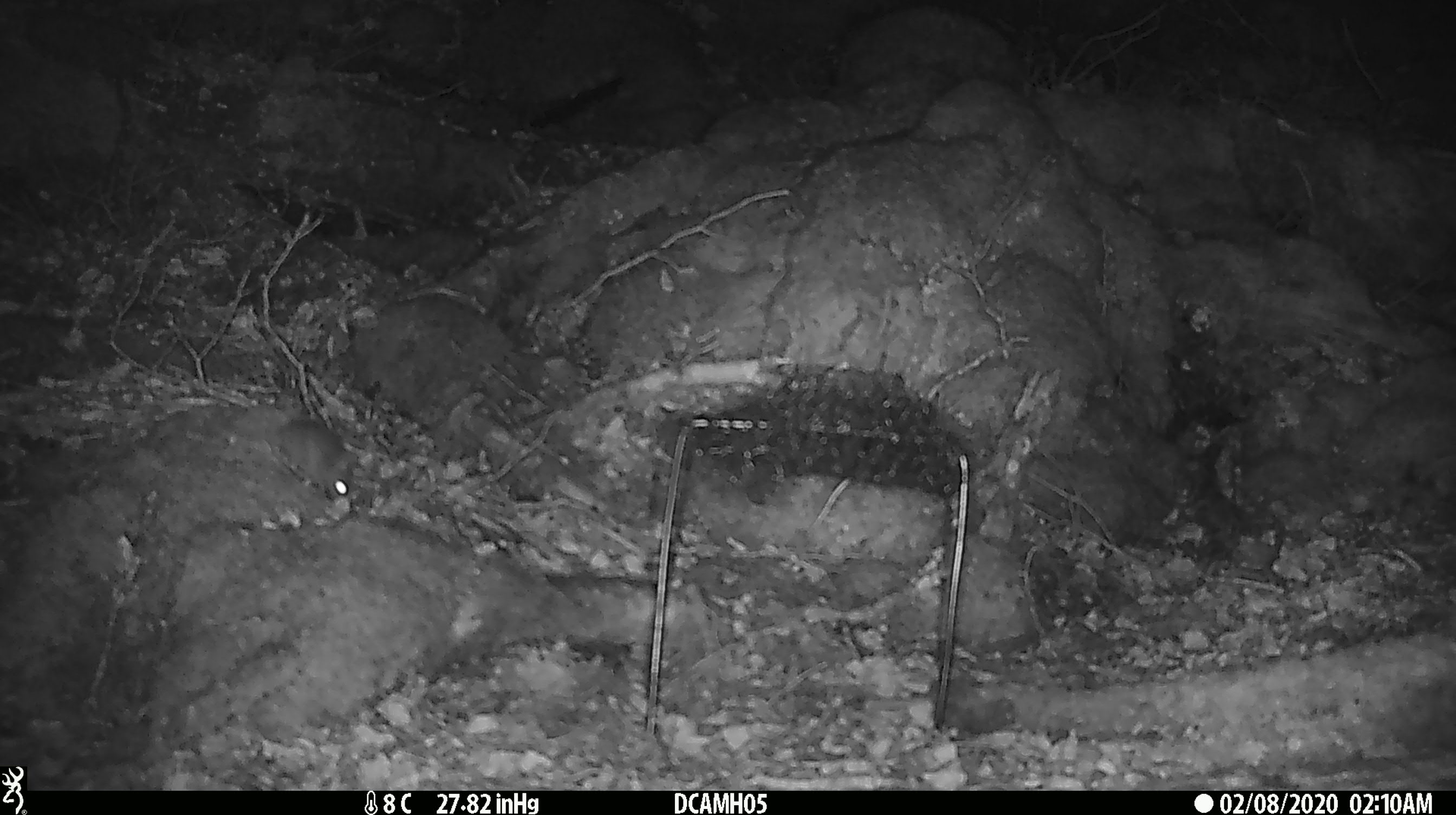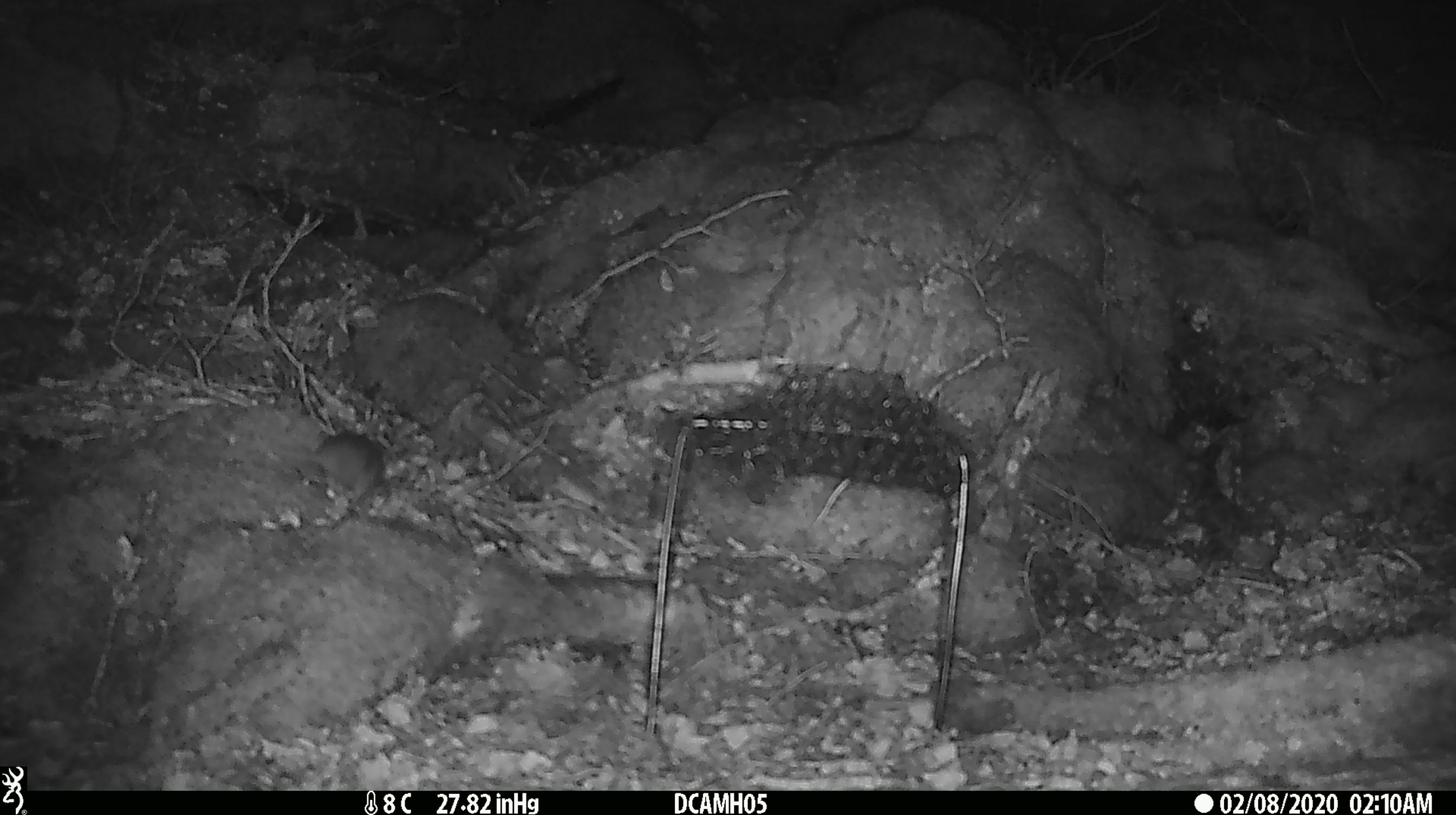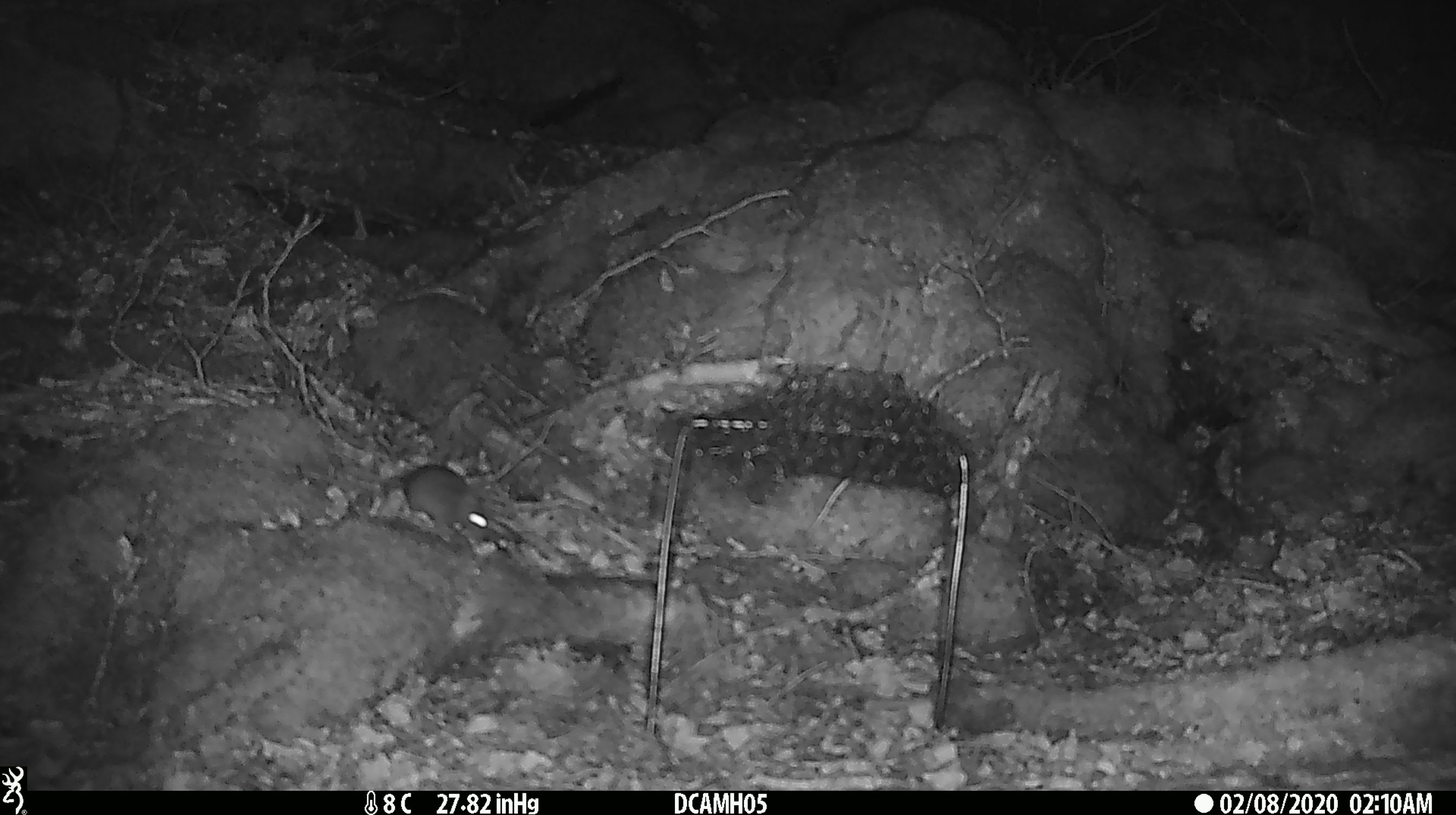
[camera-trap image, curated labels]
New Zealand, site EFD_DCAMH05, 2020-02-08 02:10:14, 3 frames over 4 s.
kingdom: Animalia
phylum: Chordata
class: Mammalia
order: Rodentia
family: Muridae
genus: Mus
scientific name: Mus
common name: mouse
Mouse (Mus).